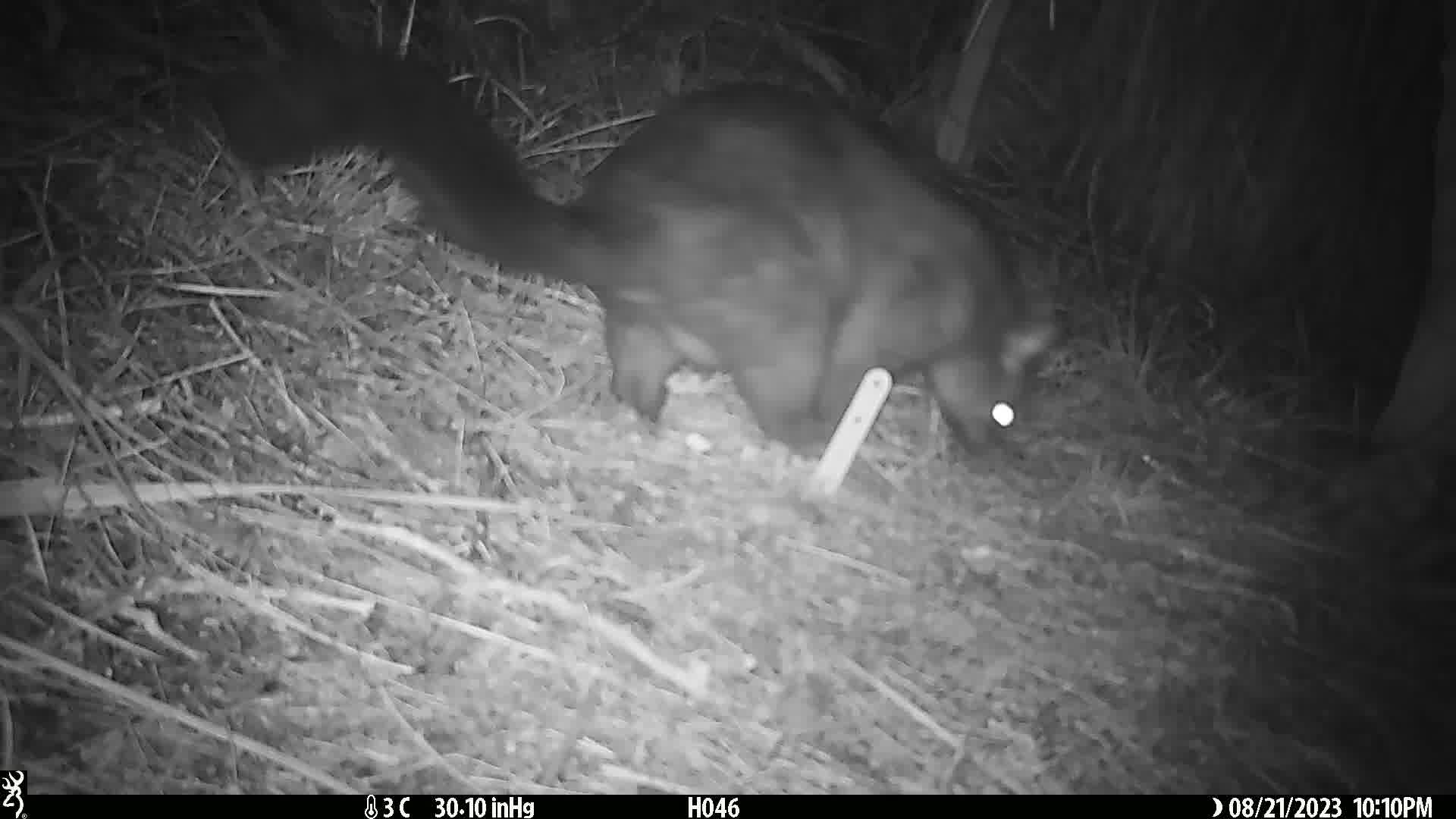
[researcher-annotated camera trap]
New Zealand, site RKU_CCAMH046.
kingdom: Animalia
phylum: Chordata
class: Mammalia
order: Diprotodontia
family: Phalangeridae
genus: Trichosurus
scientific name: Trichosurus vulpecula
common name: common brushtail possum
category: possum